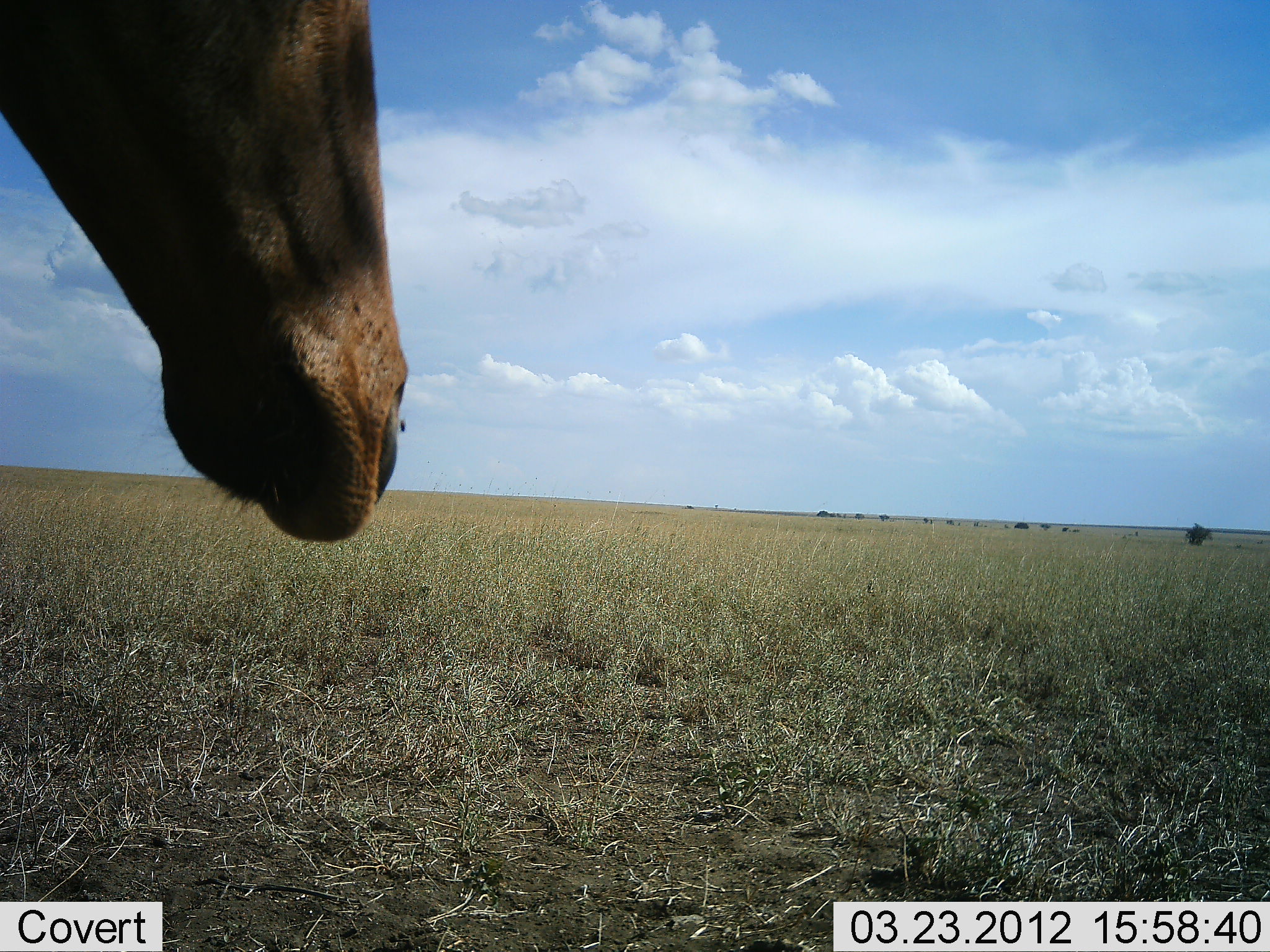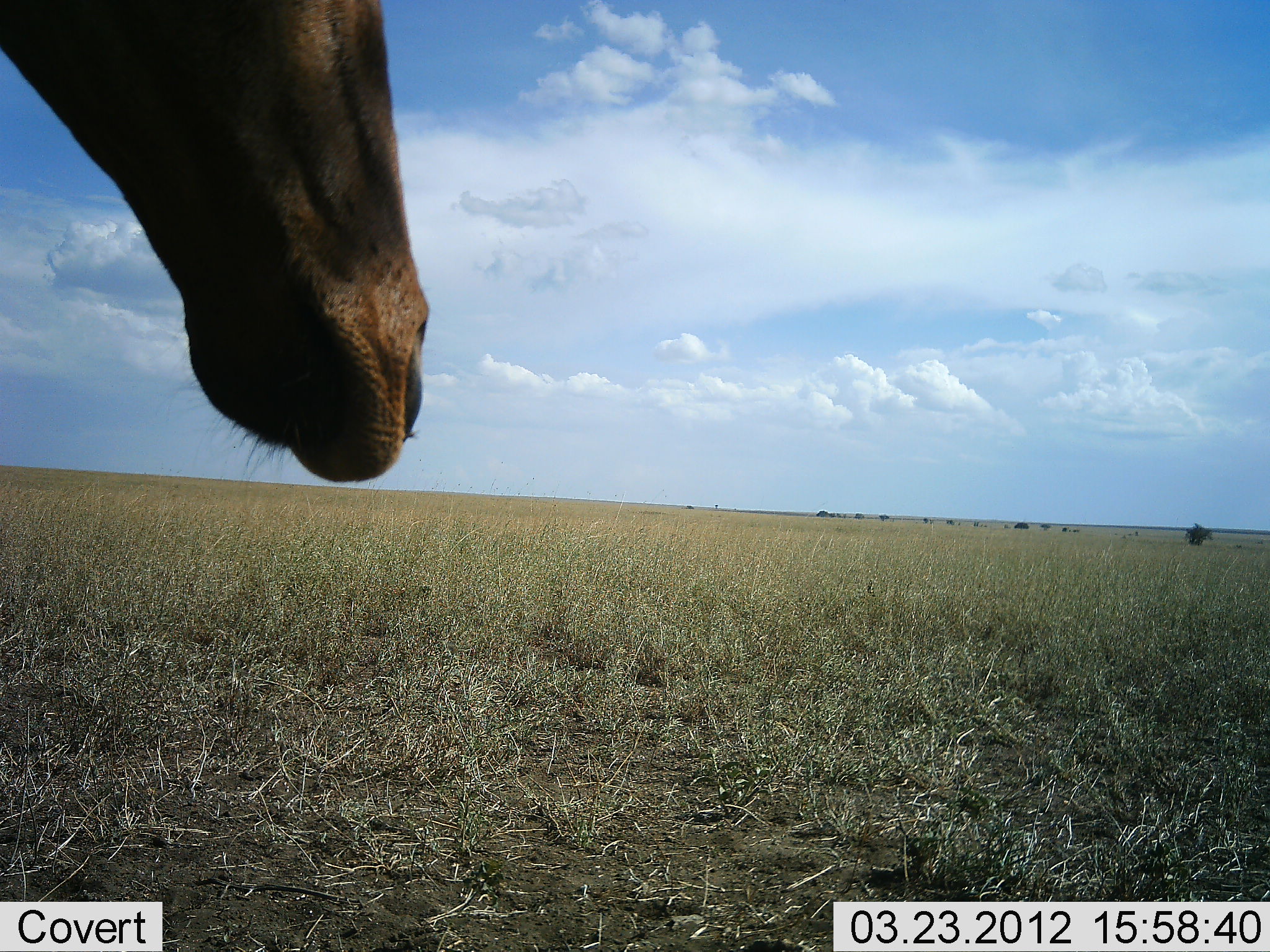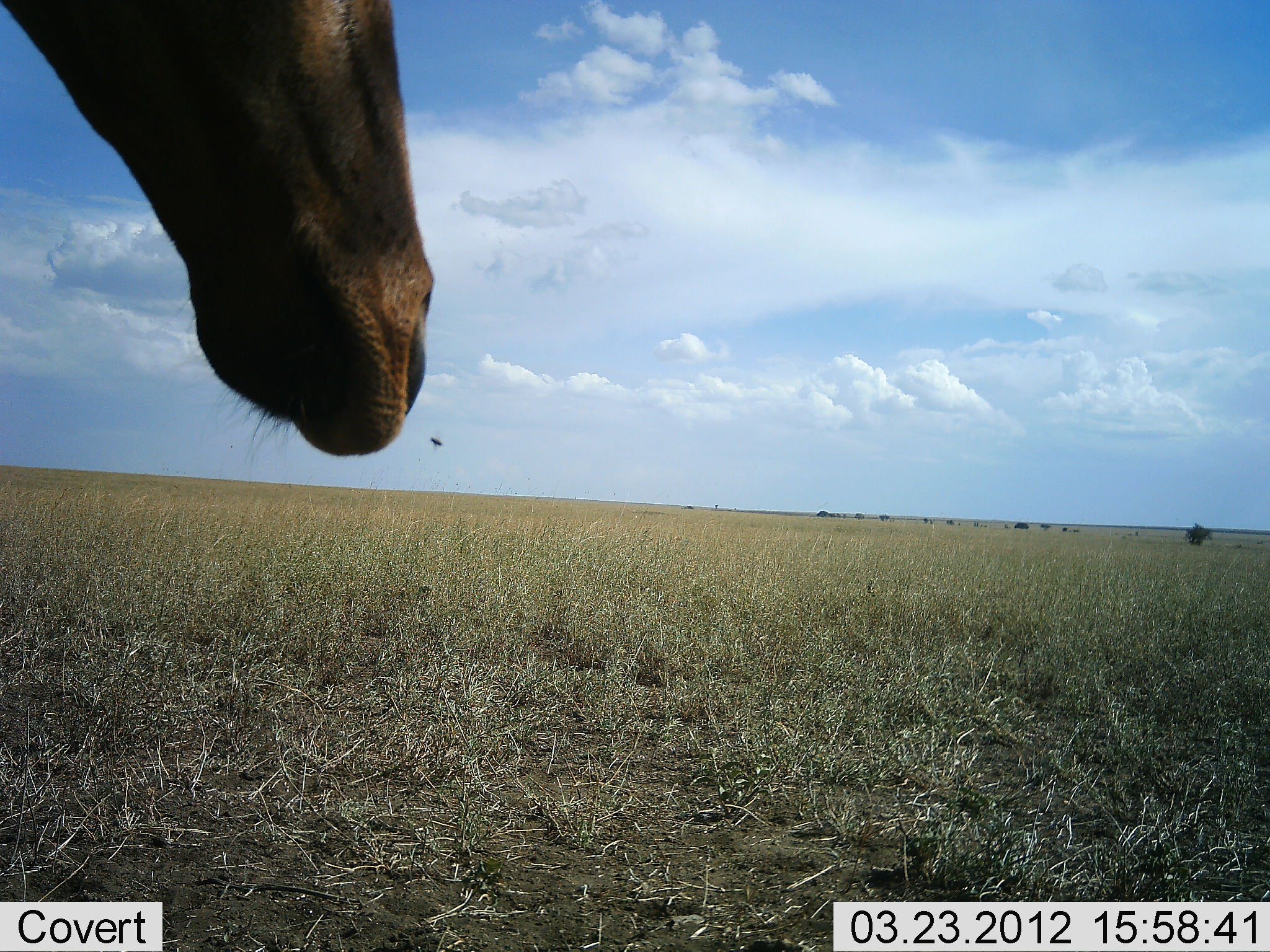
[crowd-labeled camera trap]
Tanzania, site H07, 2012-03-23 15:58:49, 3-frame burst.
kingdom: Animalia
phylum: Chordata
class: Mammalia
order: Artiodactyla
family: Bovidae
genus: Alcelaphus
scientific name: Alcelaphus buselaphus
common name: hartebeest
Hartebeest (Alcelaphus buselaphus), count 1. Behavior (volunteer vote fractions): standing 87%, resting 0%, moving 13%, interacting 0%. Young present (vote fraction): 0%. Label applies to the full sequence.